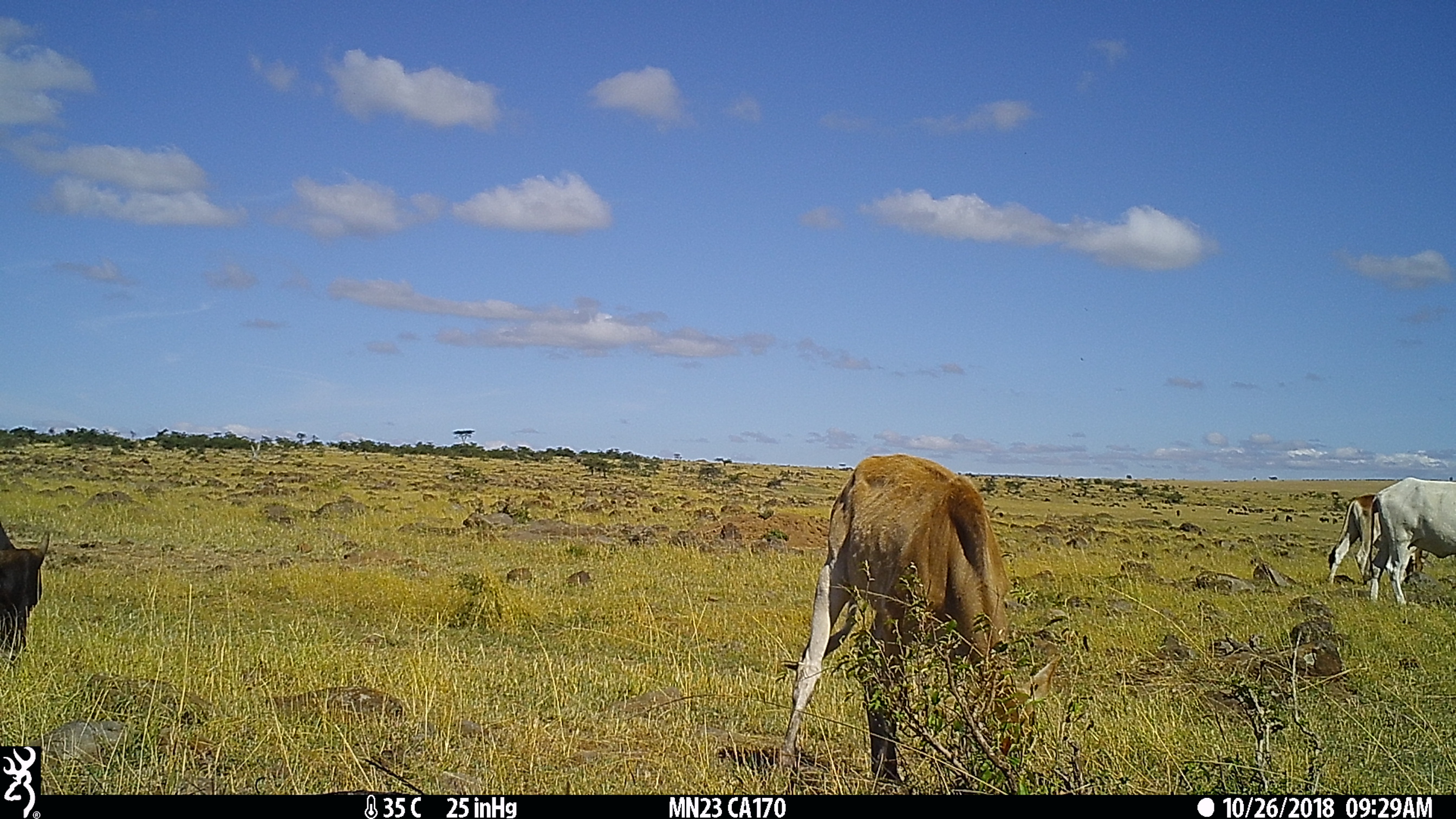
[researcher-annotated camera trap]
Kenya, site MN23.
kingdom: Animalia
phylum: Chordata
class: Mammalia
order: Artiodactyla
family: Bovidae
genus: Bos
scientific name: Bos taurus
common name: cattle